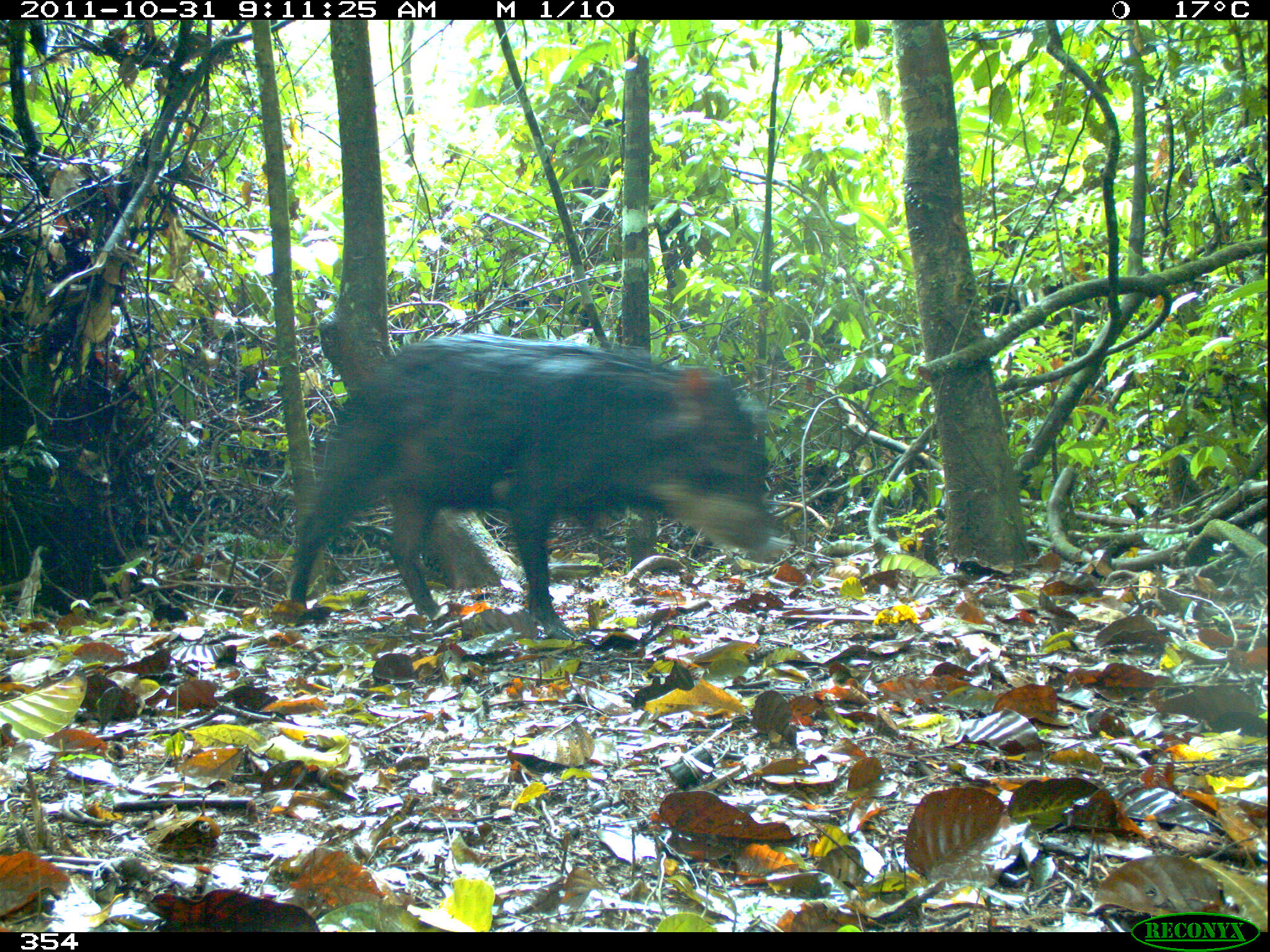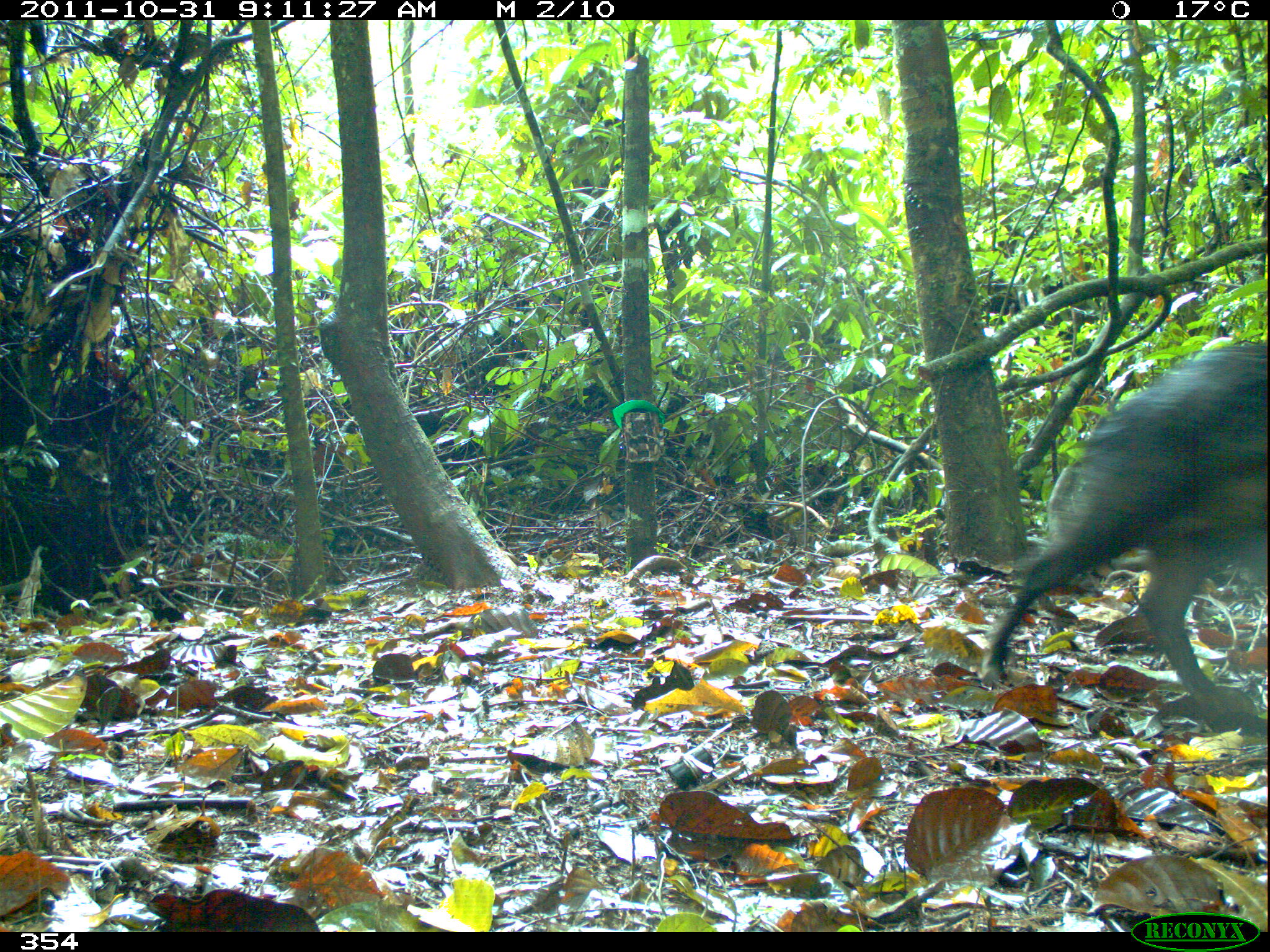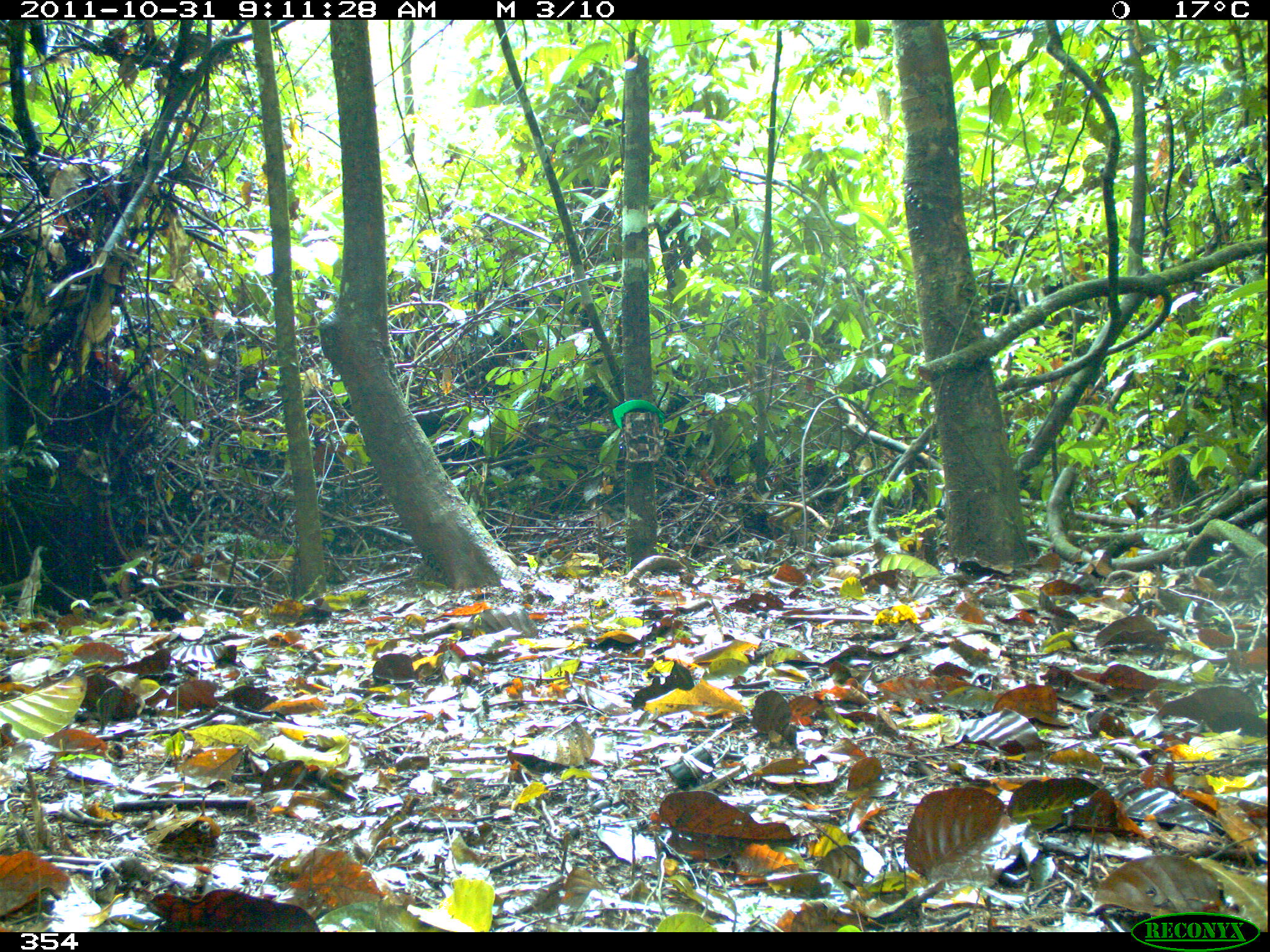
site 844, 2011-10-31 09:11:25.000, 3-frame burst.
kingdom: Animalia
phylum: Chordata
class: Mammalia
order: Artiodactyla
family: Tayassuidae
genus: Tayassu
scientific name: Tayassu pecari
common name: white-lipped peccary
Tayassu pecari (white-lipped peccary).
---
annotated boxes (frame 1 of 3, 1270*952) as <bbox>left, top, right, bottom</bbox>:
tayassu pecari: <bbox>285, 331, 793, 637</bbox>